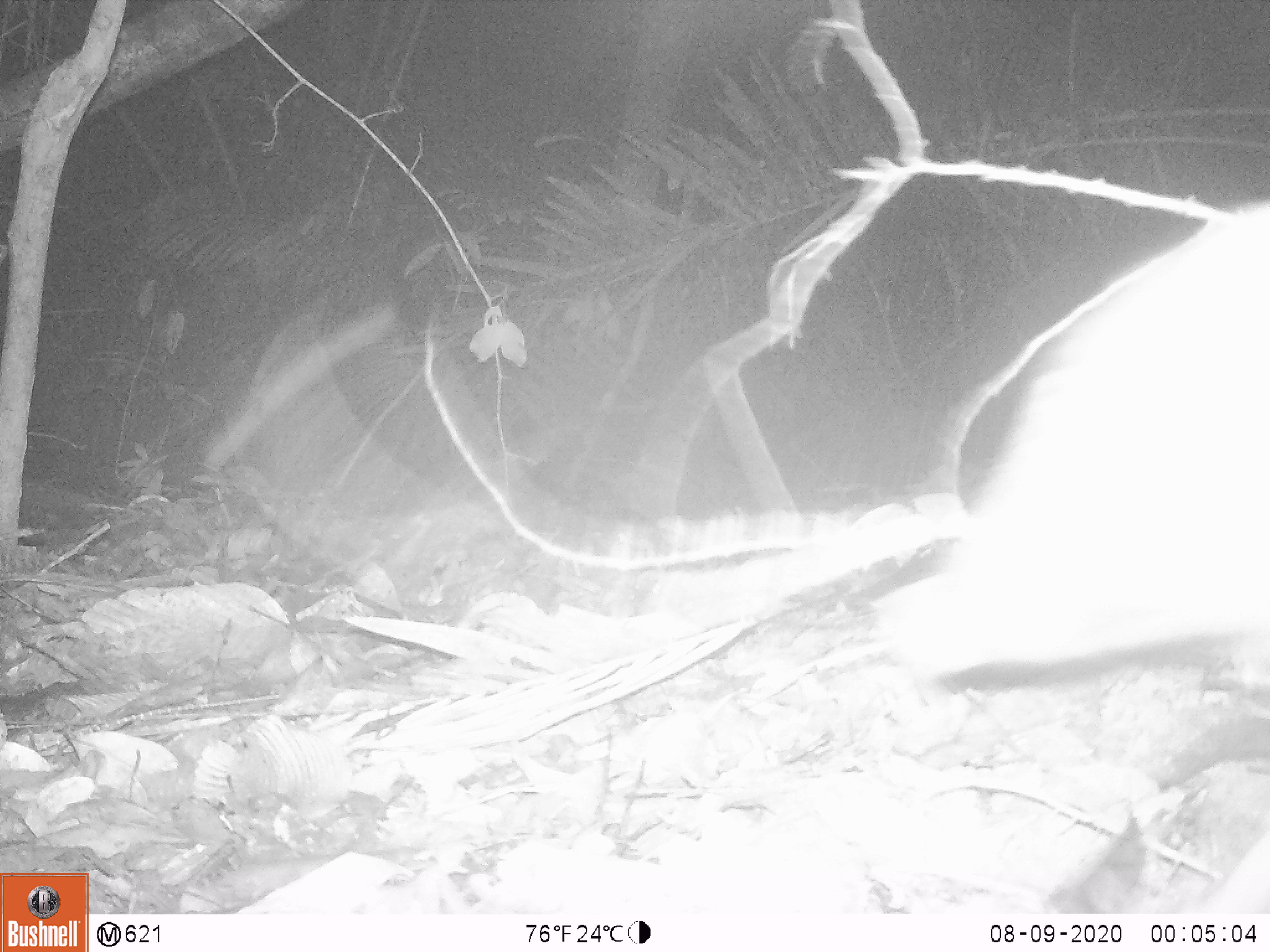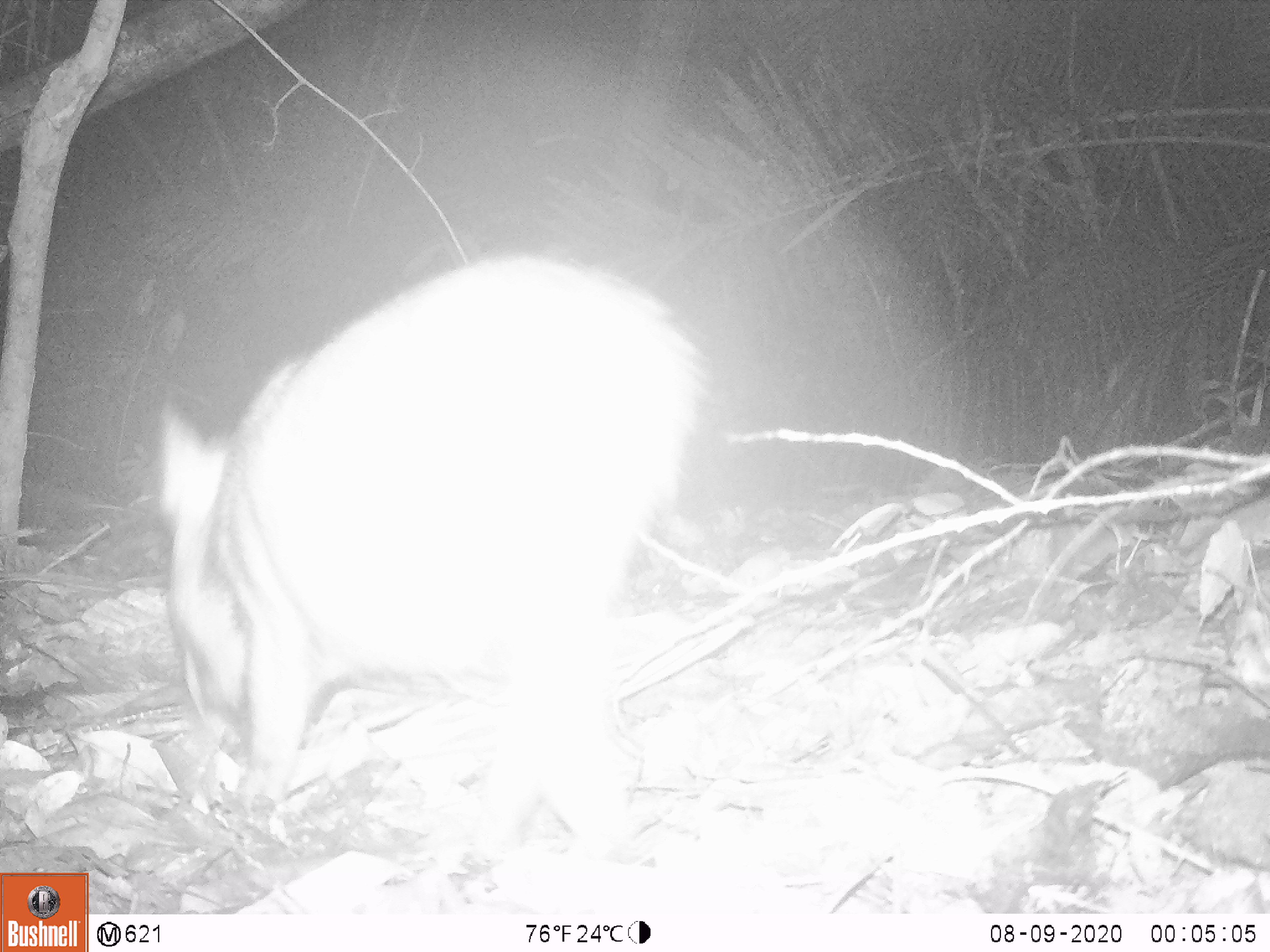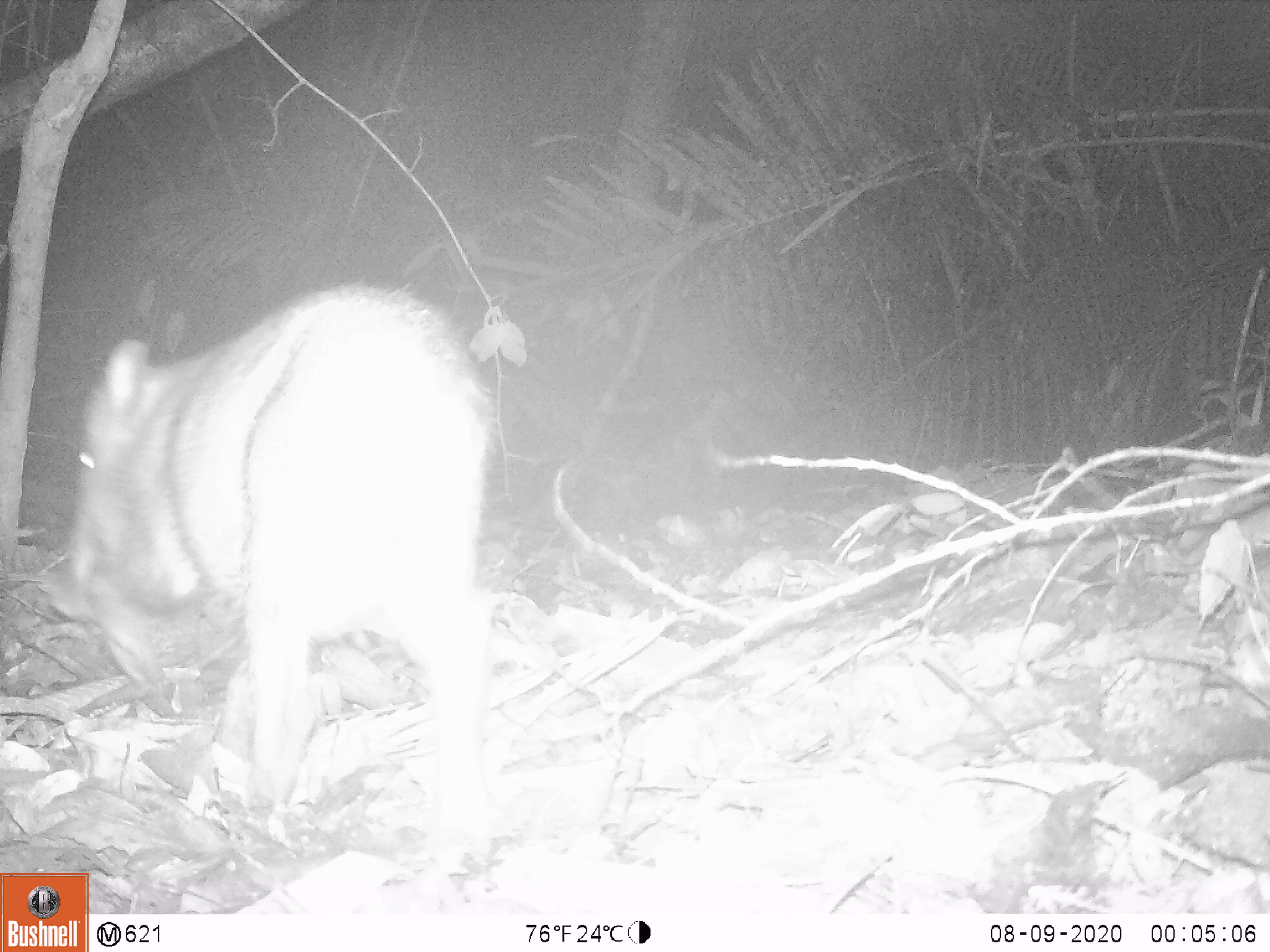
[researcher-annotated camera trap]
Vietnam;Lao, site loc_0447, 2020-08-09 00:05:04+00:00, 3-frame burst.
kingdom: Animalia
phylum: Chordata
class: Mammalia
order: Artiodactyla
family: Suidae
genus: Sus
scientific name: Sus scrofa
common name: eurasian wild pig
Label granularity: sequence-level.